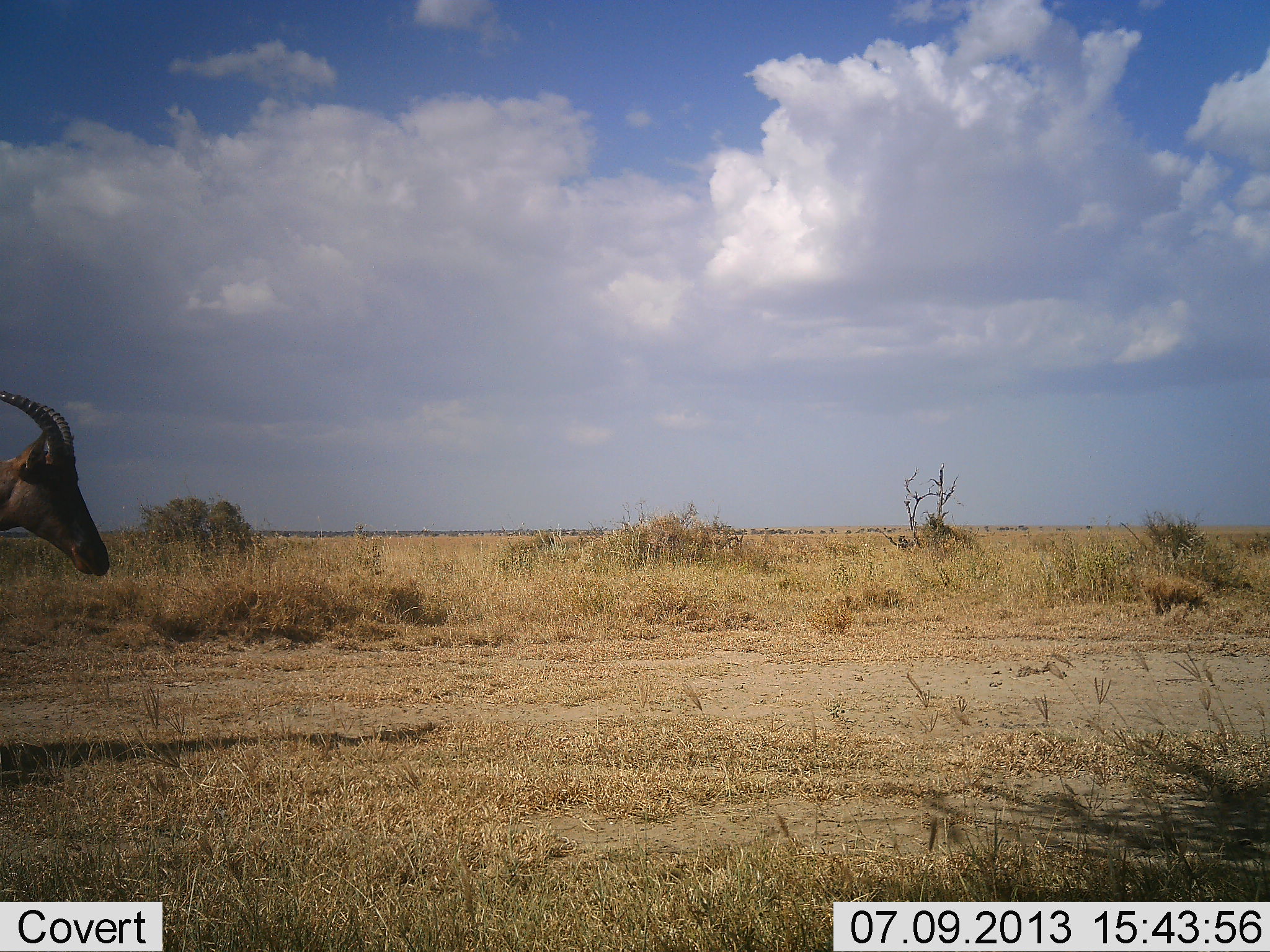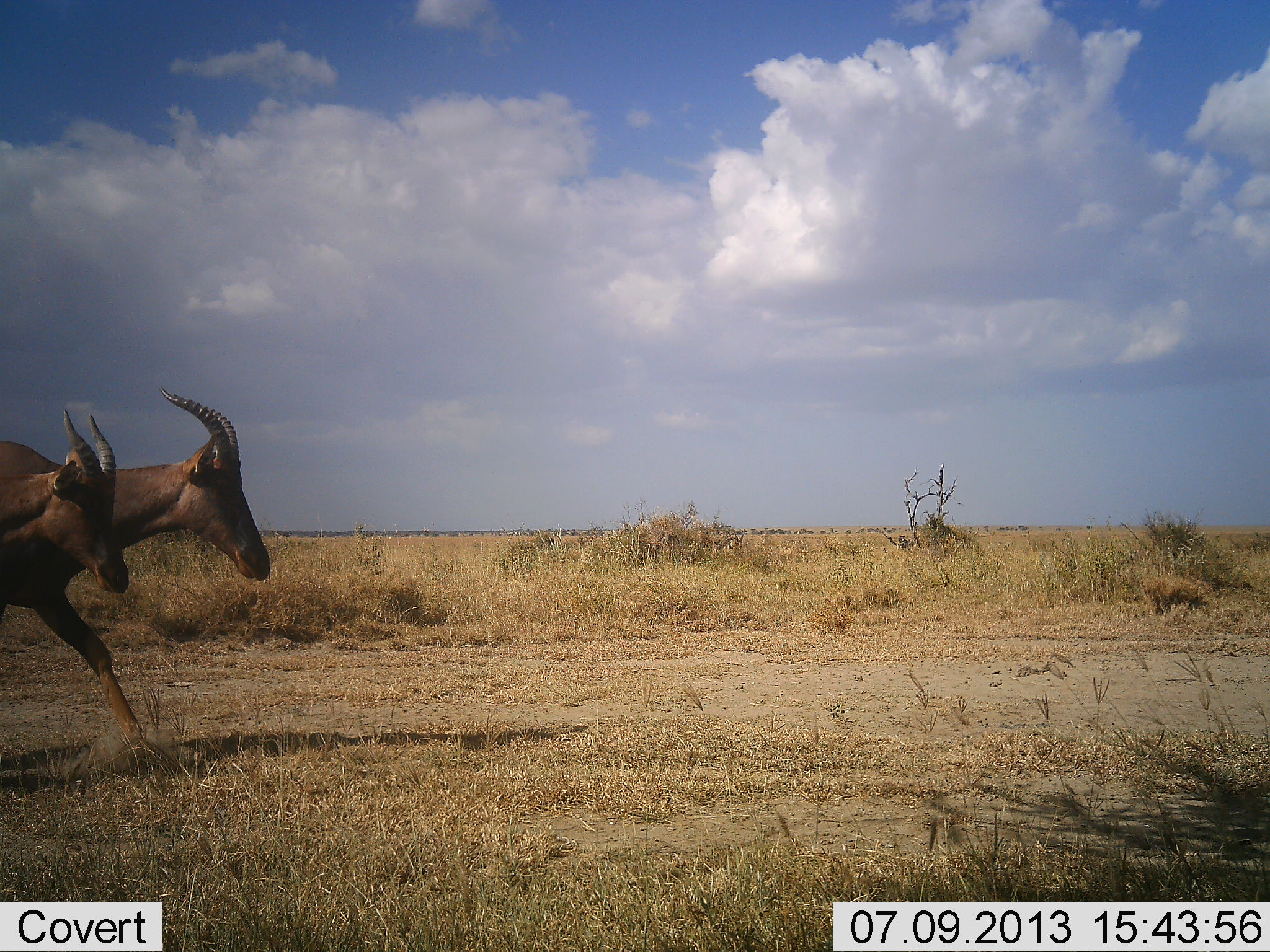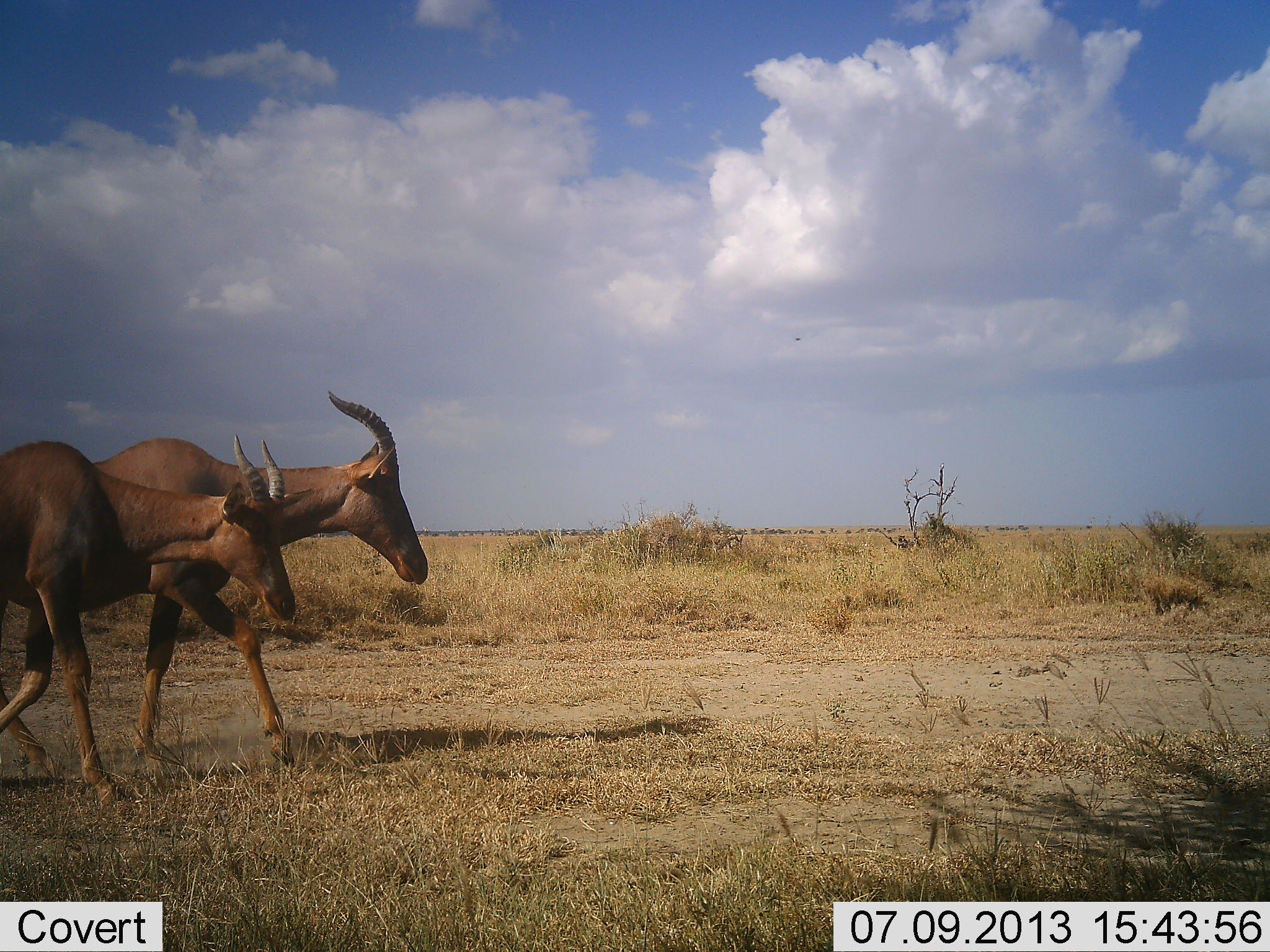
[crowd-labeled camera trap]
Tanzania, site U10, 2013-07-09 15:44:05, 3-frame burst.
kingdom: Animalia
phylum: Chordata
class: Mammalia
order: Artiodactyla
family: Bovidae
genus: Damaliscus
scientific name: Damaliscus lunatus jimela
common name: topi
Topi (Damaliscus lunatus jimela), count 2. Behavior (volunteer vote fractions): standing 0%, resting 0%, moving 100%, interacting 0%. Young present (vote fraction): 0%. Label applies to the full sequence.